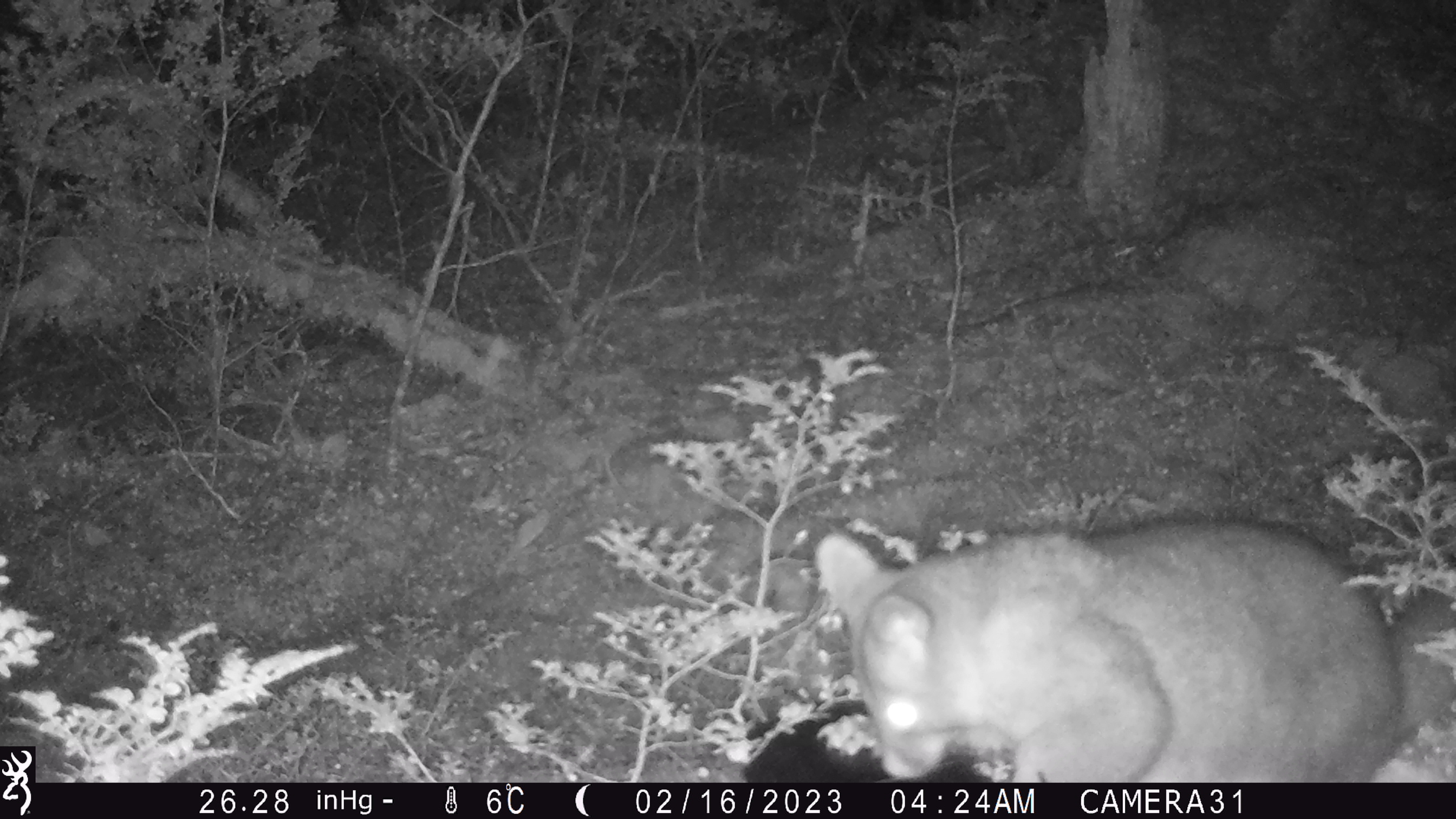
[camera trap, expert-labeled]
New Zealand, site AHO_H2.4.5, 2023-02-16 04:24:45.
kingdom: Animalia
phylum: Chordata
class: Mammalia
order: Carnivora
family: Mustelidae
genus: Mustela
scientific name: Mustela erminea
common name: stoat